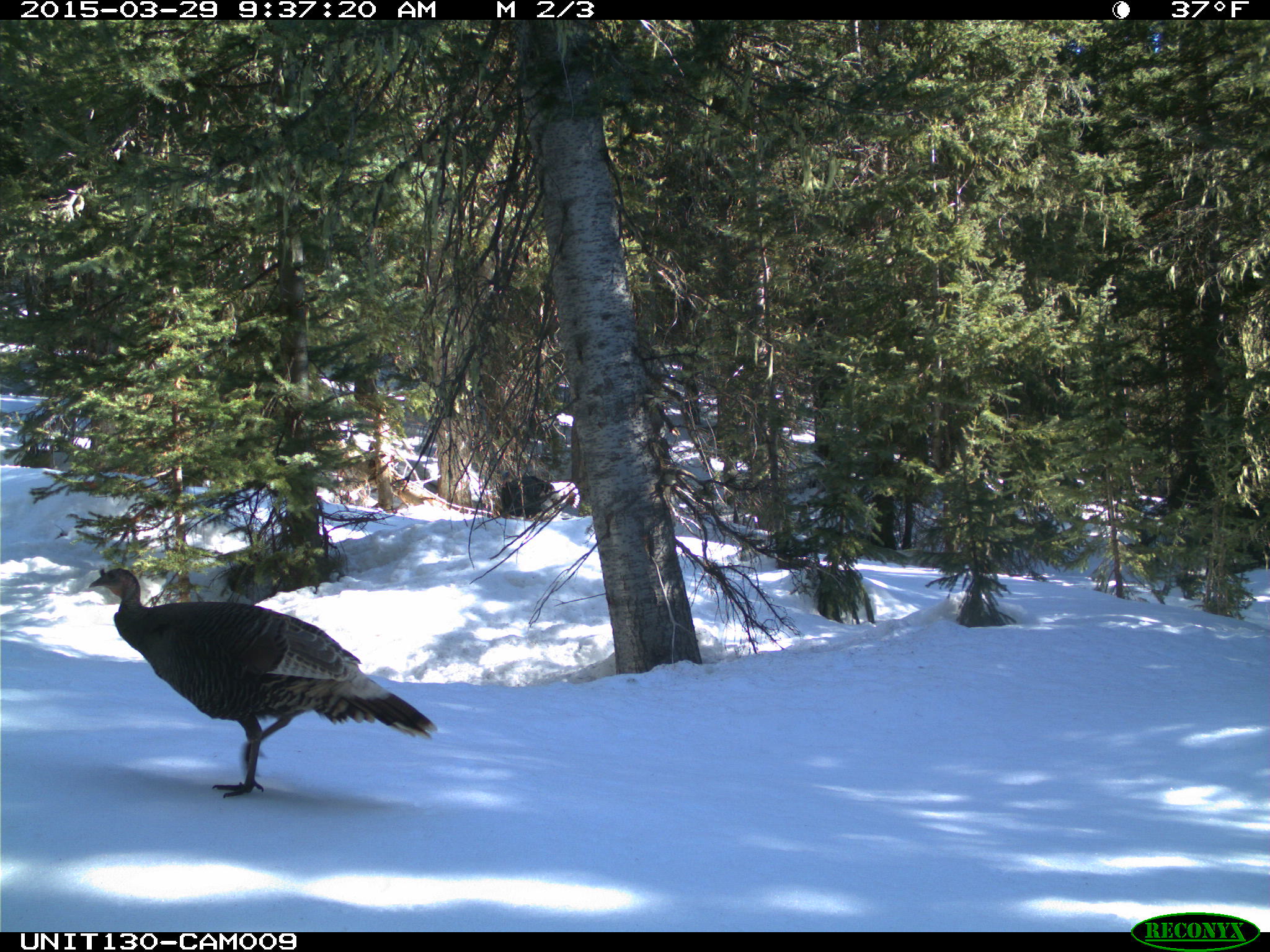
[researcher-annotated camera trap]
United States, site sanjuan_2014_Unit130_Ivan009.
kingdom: Animalia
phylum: Chordata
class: Aves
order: Galliformes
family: Phasianidae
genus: Meleagris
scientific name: Meleagris gallopavo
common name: wild turkey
Meleagris gallopavo (wild turkey).